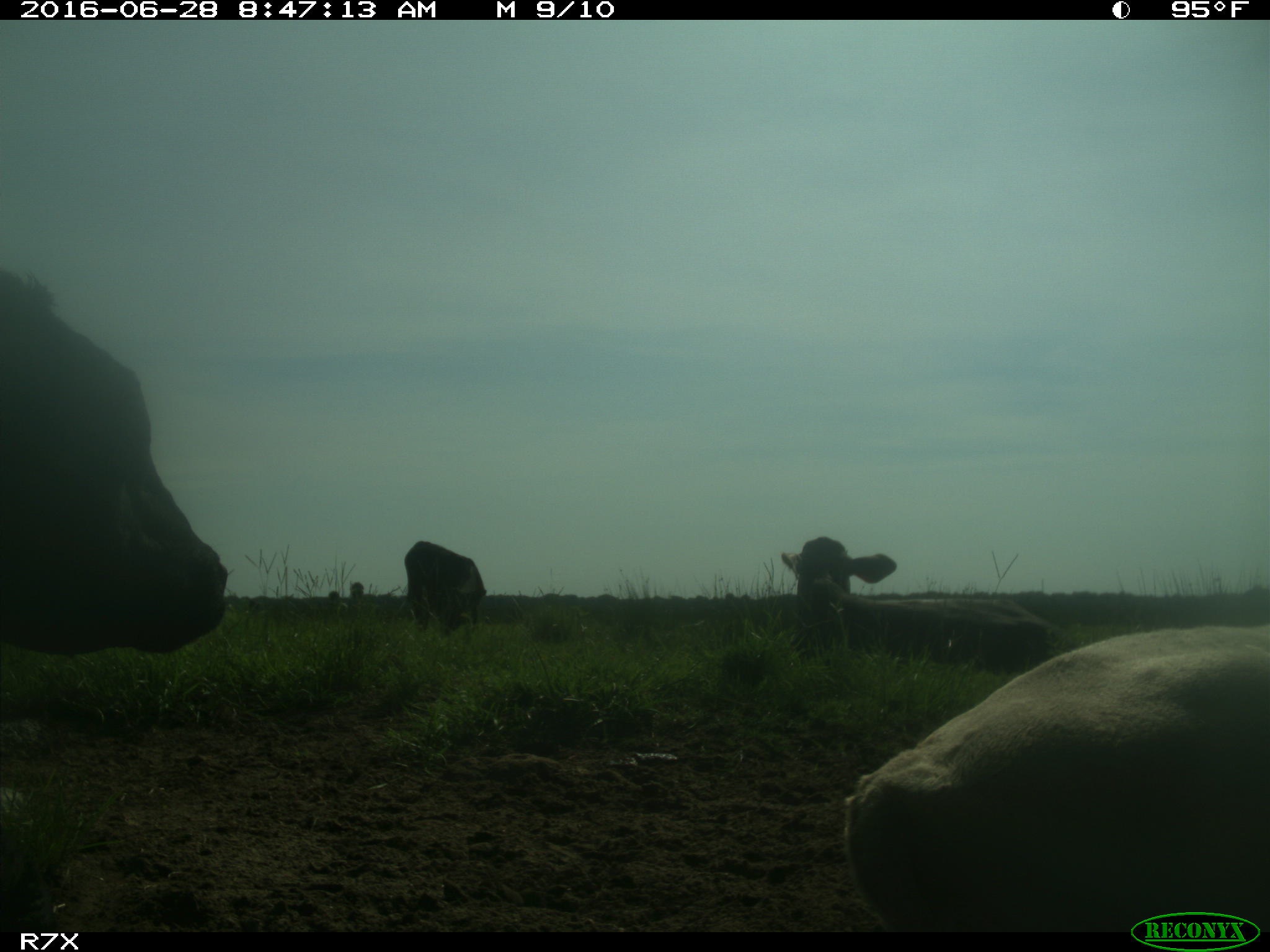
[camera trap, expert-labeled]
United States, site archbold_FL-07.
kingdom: Animalia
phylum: Chordata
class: Mammalia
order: Artiodactyla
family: Bovidae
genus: Bos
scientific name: Bos taurus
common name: domestic cow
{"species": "Bos taurus (domestic cow)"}